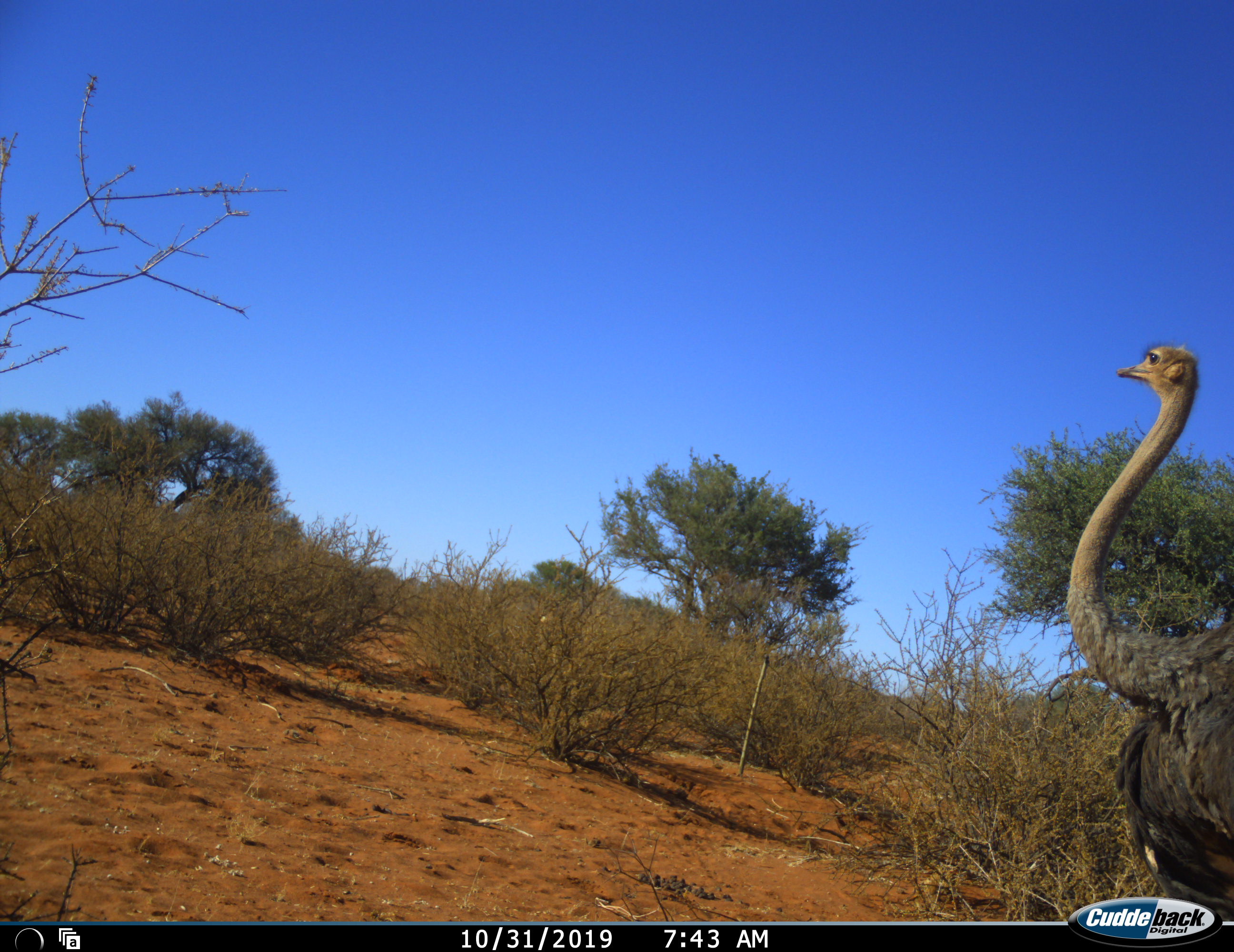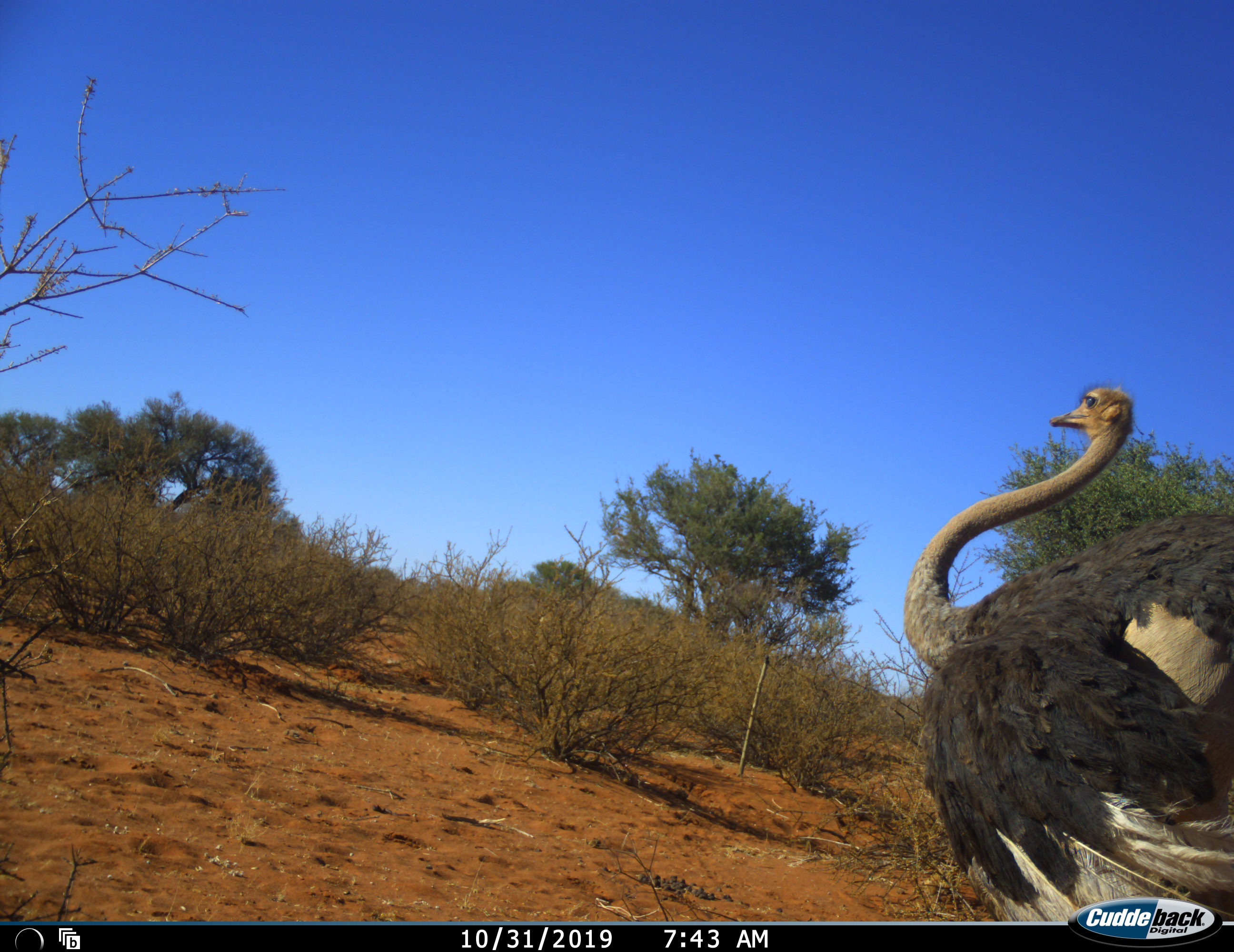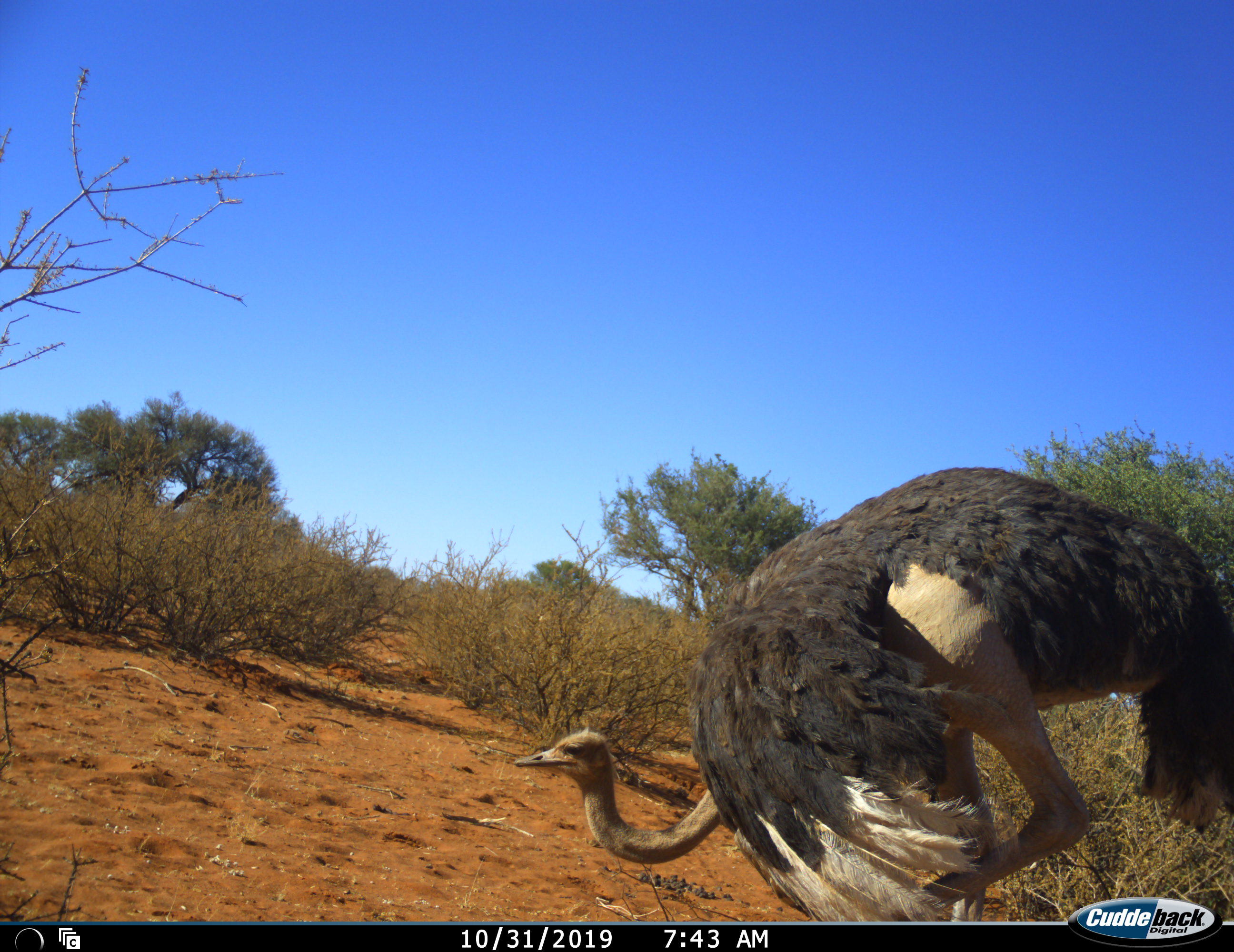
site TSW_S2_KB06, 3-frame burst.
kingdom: Animalia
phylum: Chordata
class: Aves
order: Struthioniformes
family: Struthionidae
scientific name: Struthionidae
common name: ostrich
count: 1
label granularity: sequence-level